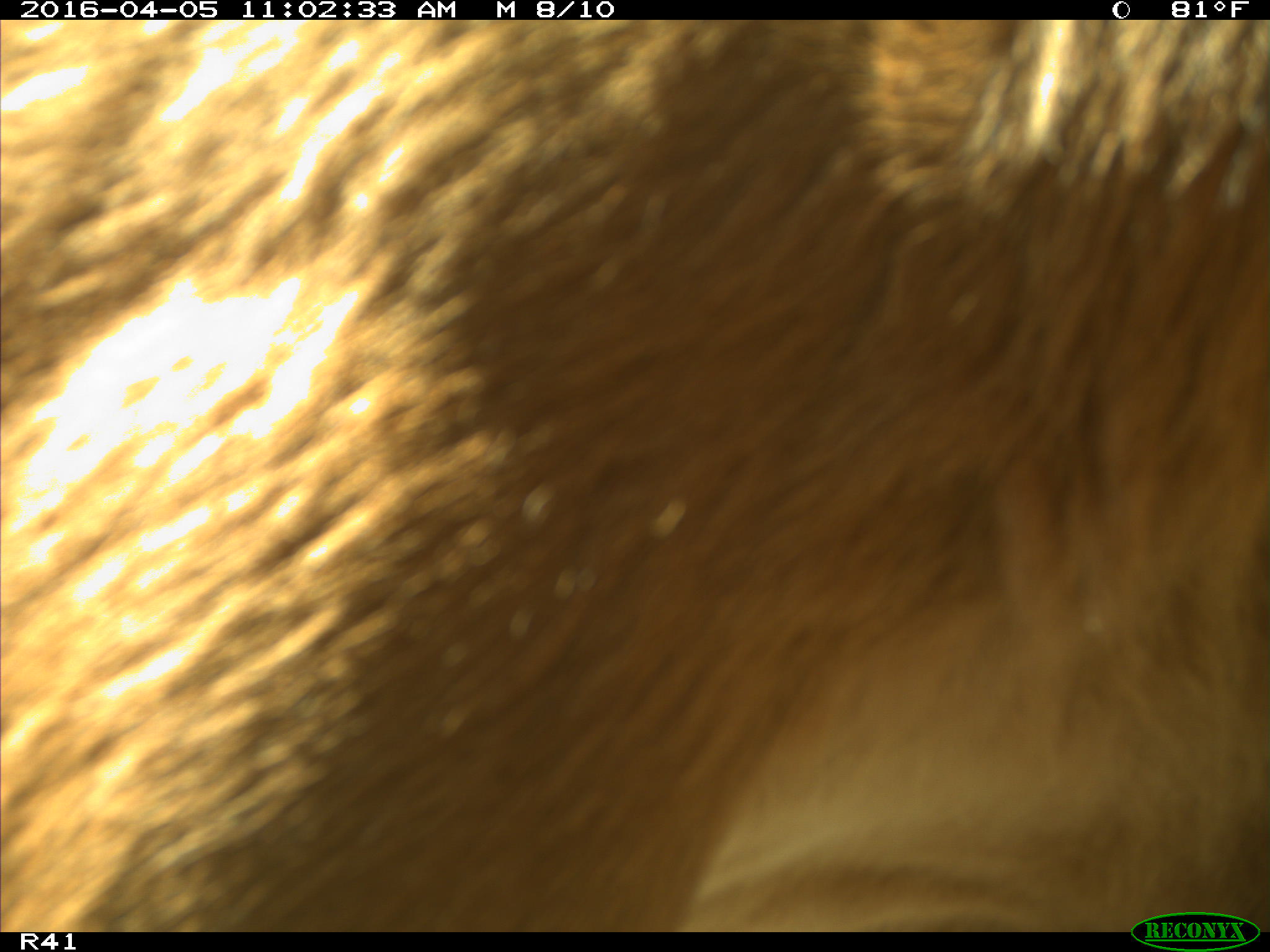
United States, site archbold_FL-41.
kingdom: Animalia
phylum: Chordata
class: Mammalia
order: Artiodactyla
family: Bovidae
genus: Bos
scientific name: Bos taurus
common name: domestic cow